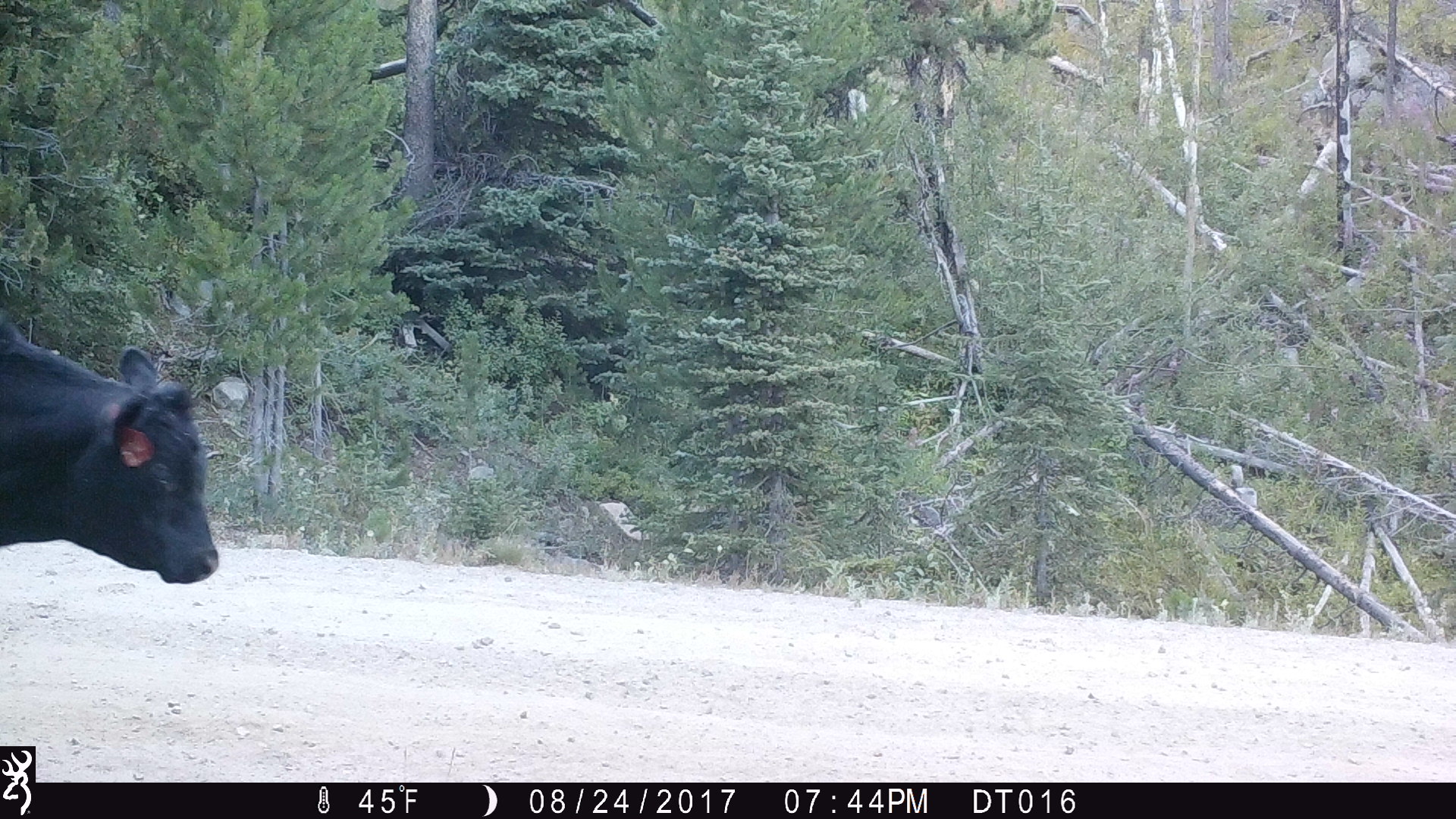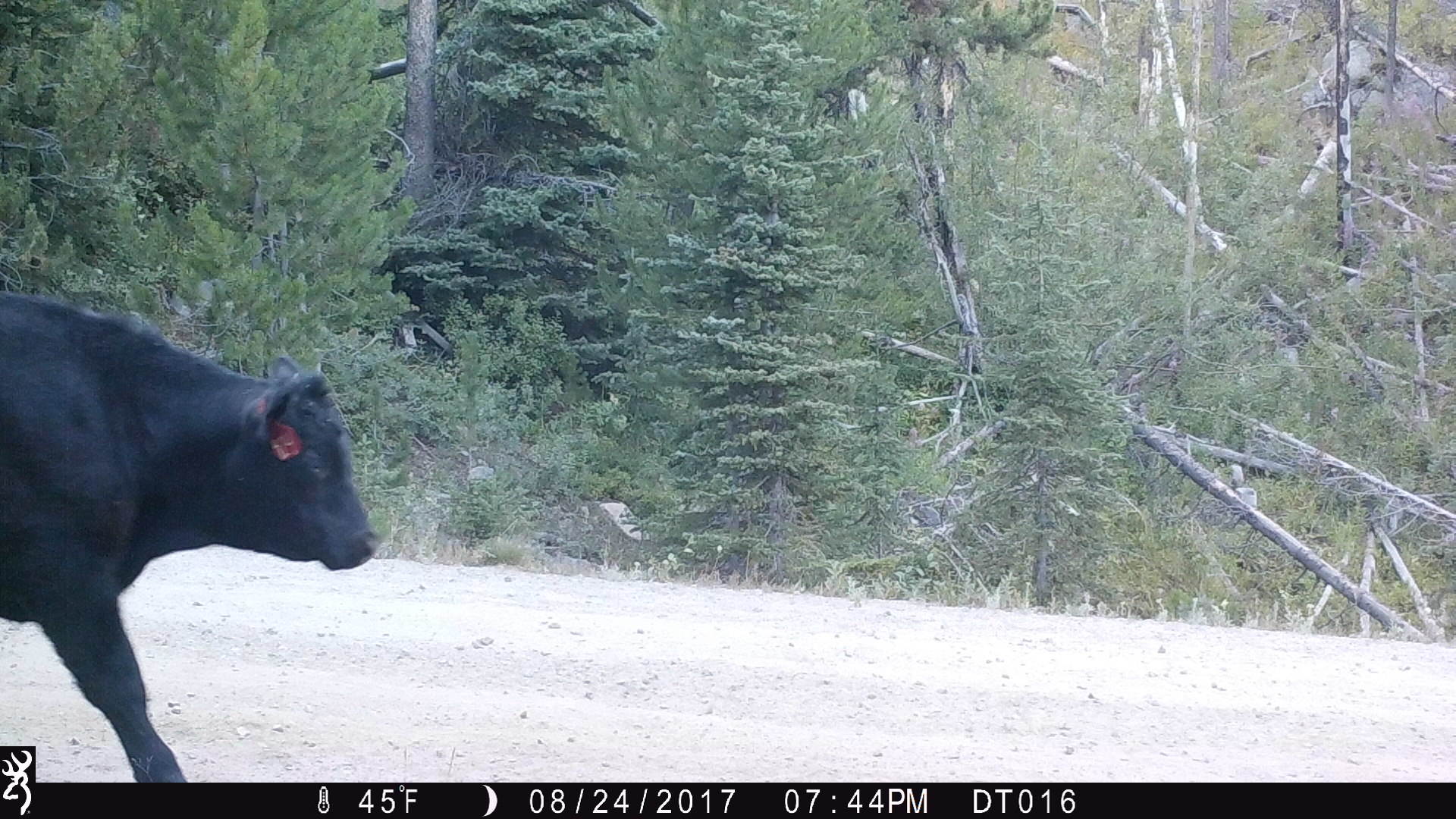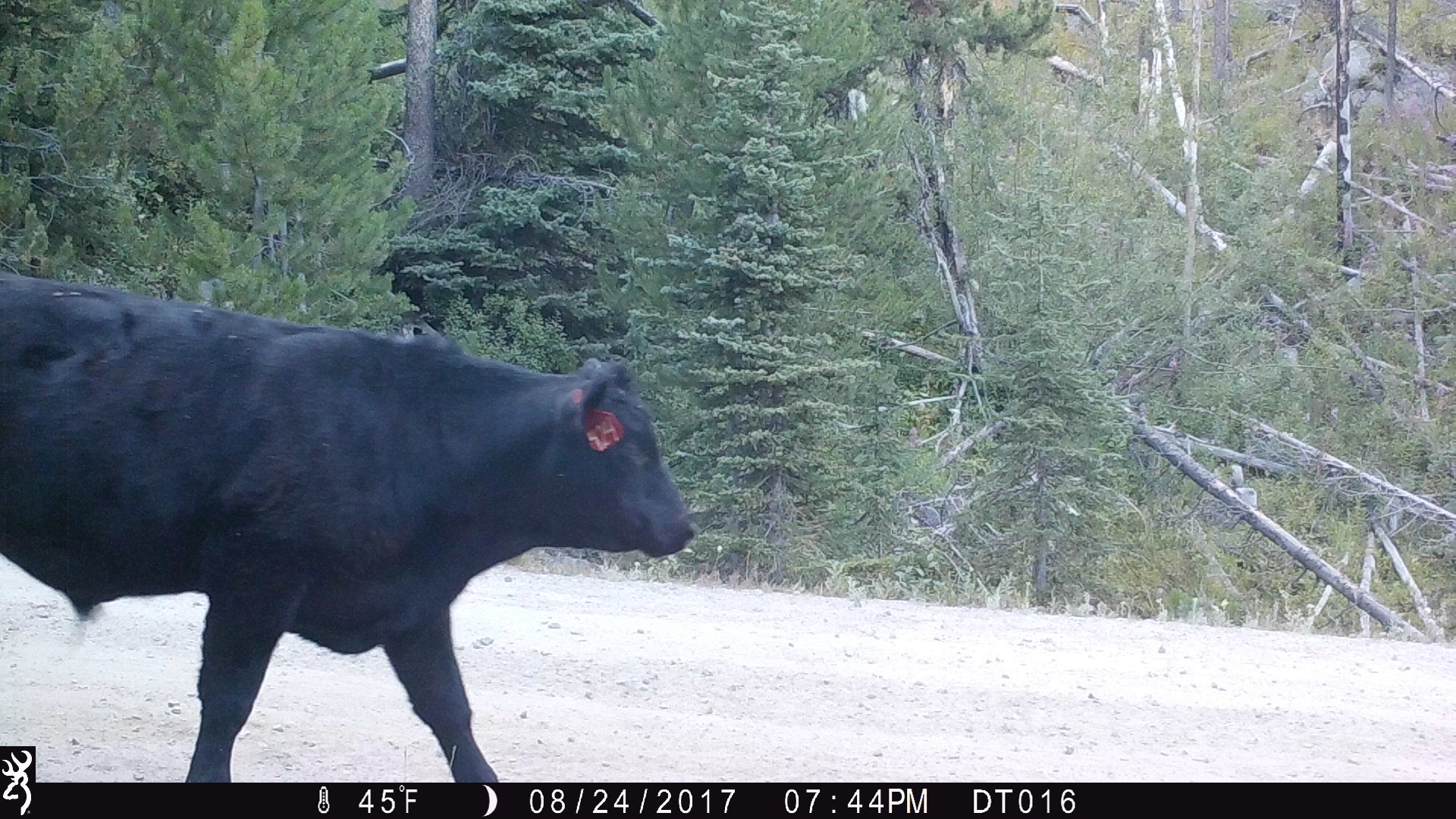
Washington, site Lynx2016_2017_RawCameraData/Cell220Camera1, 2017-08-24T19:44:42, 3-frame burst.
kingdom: Animalia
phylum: Chordata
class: Mammalia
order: Artiodactyla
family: Bovidae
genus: Bos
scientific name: Bos taurus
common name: domestic cattle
Domestic cattle (Bos taurus). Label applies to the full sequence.